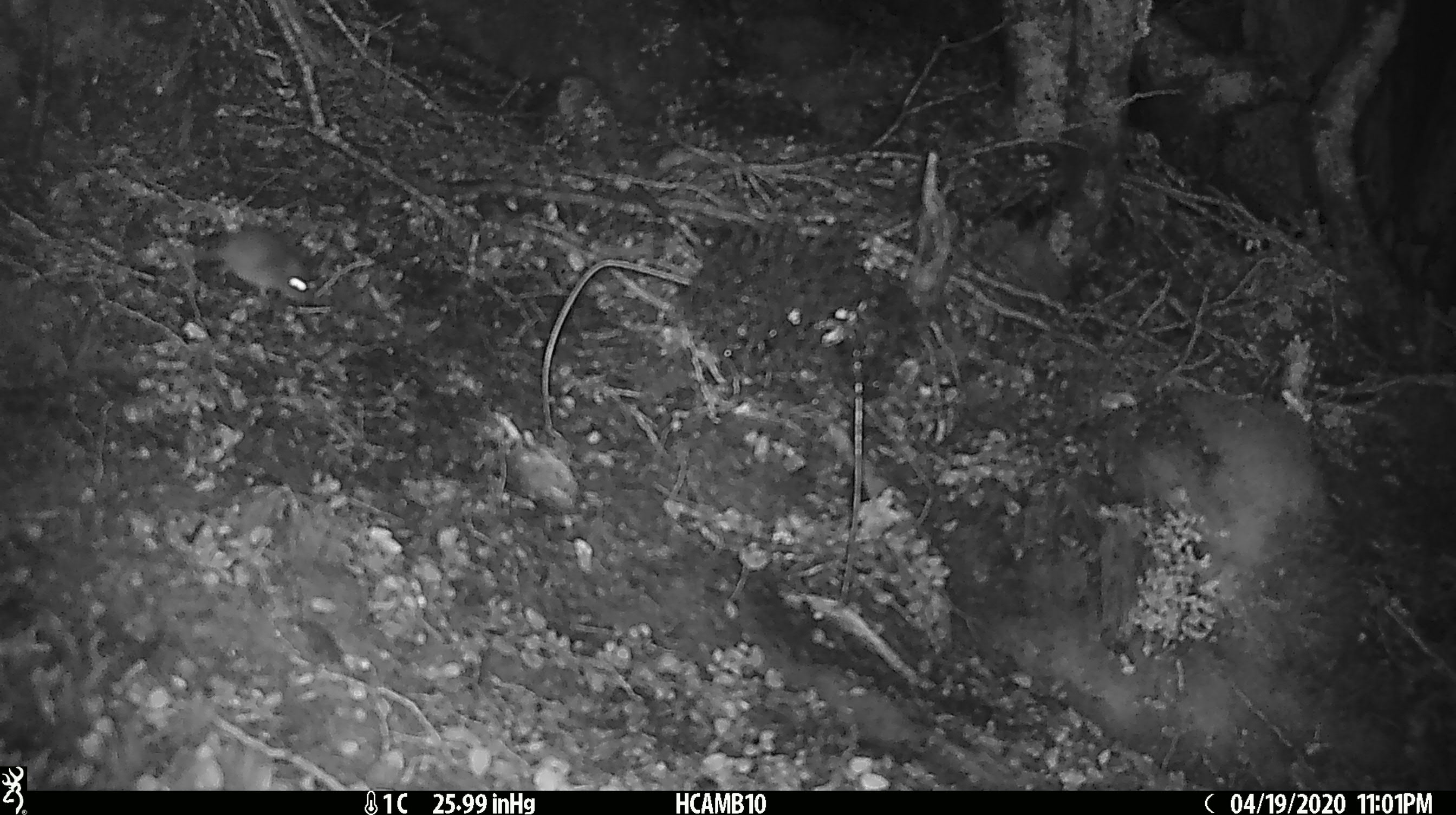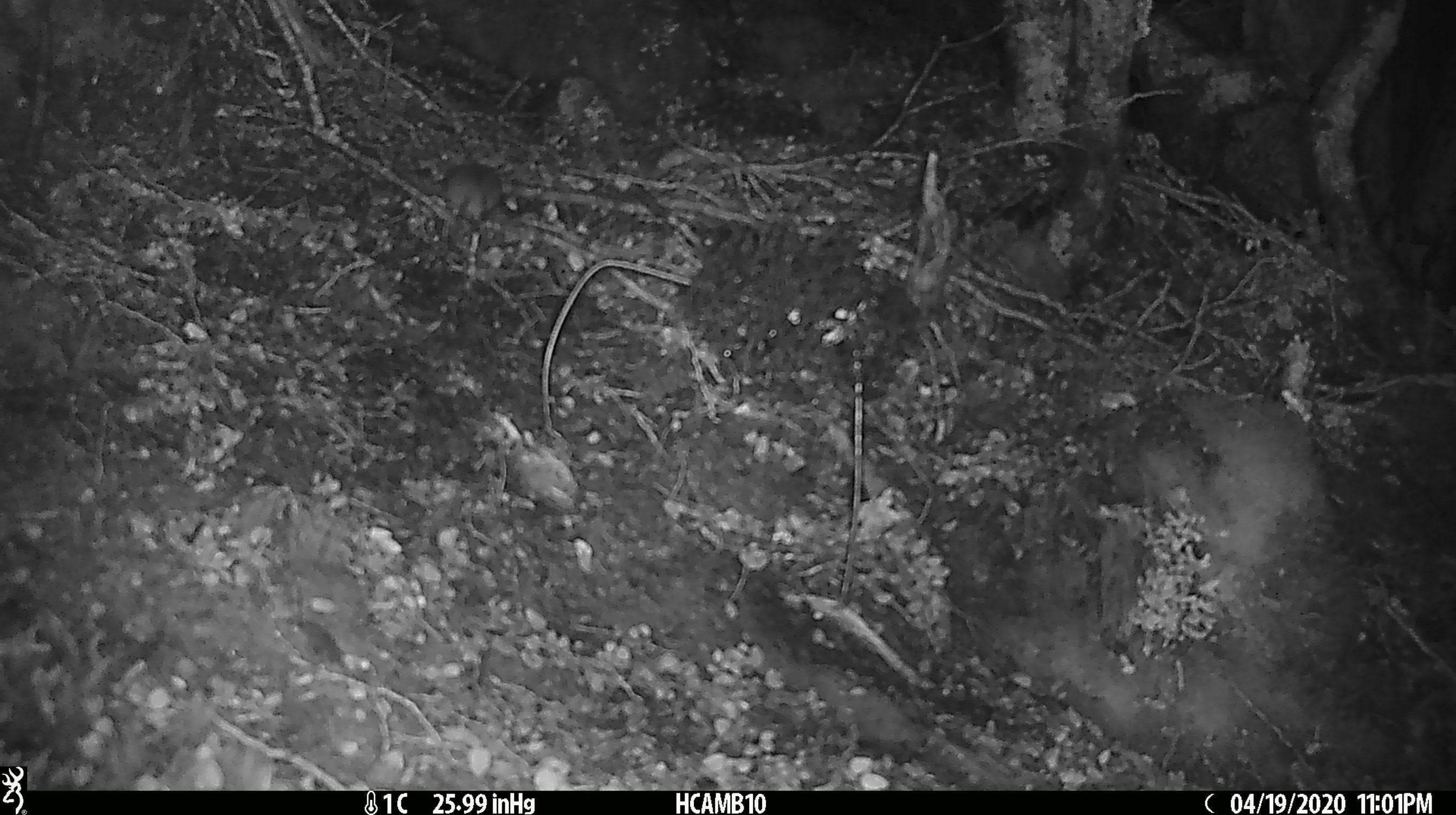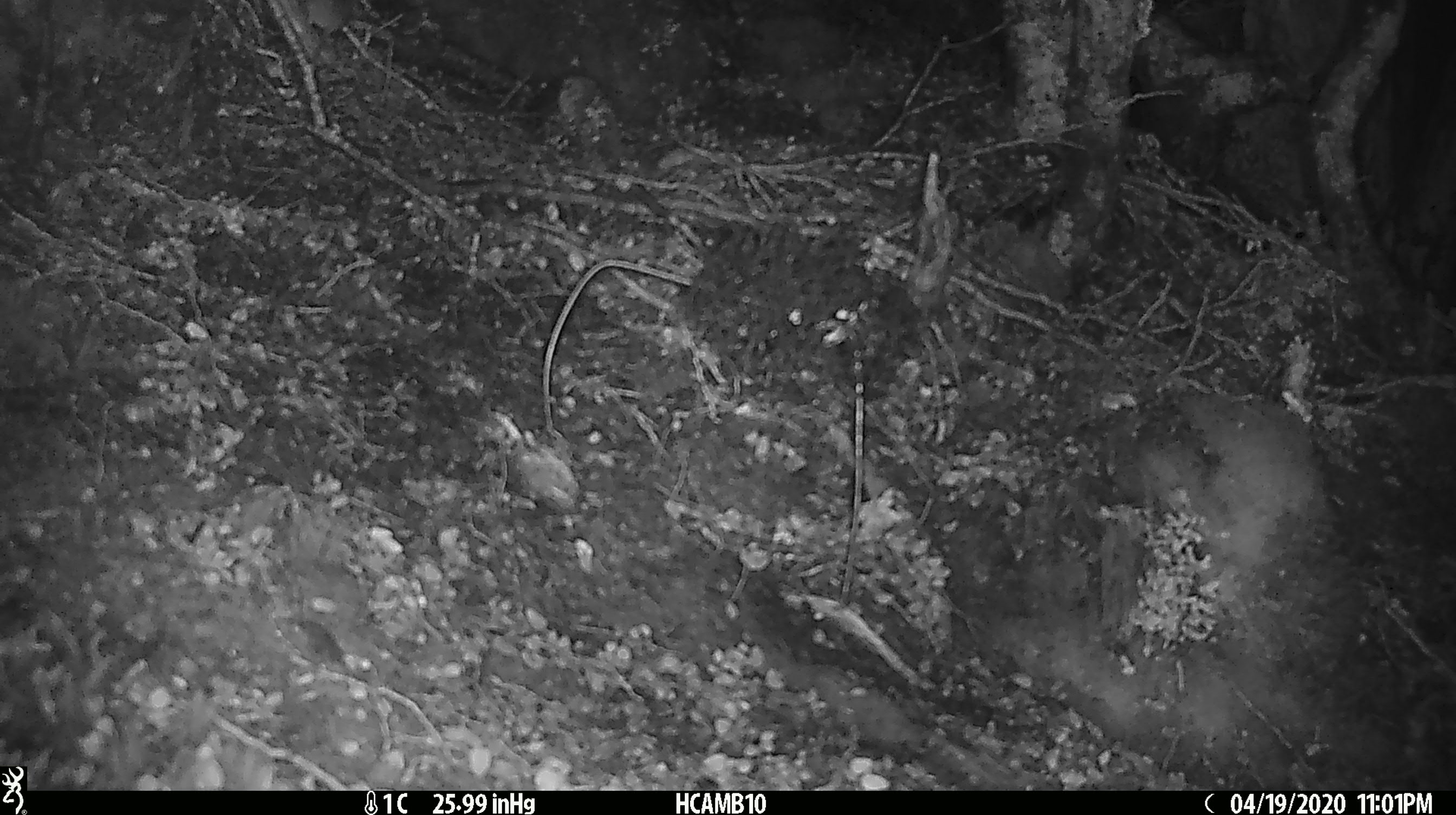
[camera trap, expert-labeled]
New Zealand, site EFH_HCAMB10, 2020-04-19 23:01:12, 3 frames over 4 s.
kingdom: Animalia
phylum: Chordata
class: Mammalia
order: Rodentia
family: Muridae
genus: Mus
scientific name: Mus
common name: mouse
Mouse (Mus).